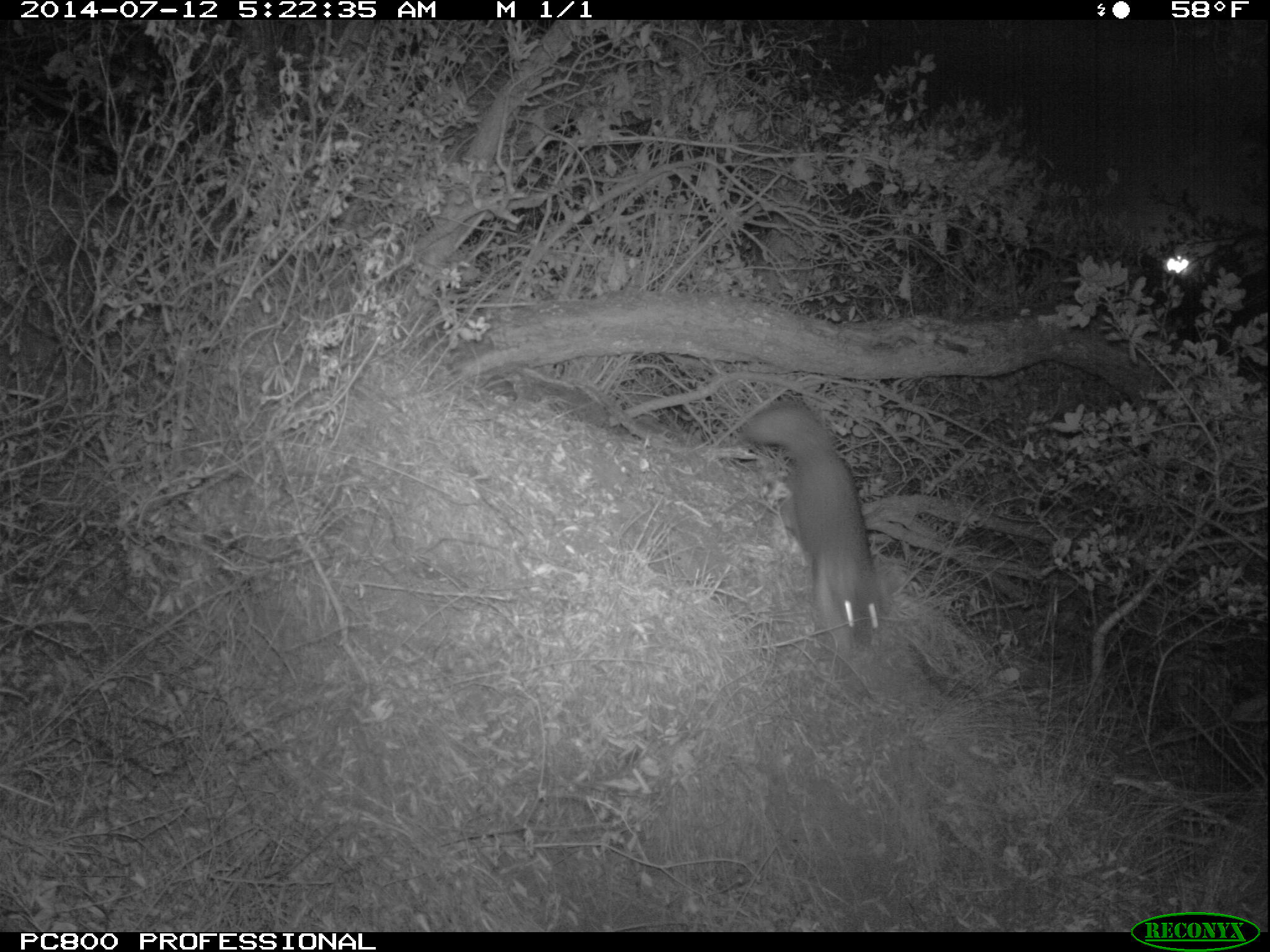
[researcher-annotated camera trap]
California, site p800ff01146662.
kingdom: Animalia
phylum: Chordata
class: Mammalia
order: Carnivora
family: Canidae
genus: Urocyon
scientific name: Urocyon littoralis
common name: island fox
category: fox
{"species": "fox (island fox) (Urocyon littoralis)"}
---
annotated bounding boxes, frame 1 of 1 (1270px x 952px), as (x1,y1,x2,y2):
fox: (743,398,885,653)